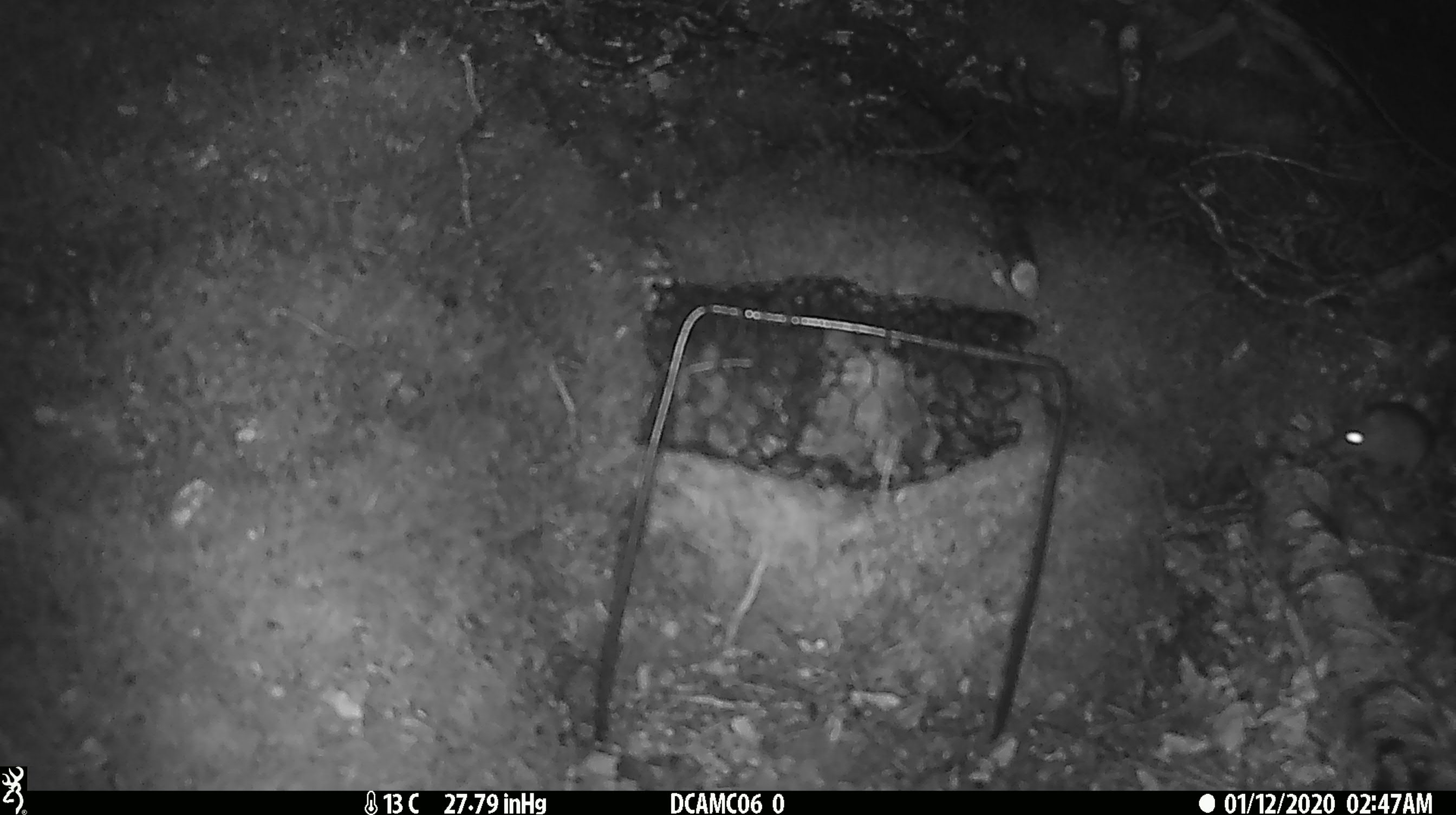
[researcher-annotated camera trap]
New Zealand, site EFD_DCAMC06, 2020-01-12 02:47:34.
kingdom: Animalia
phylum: Chordata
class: Mammalia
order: Rodentia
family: Muridae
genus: Mus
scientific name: Mus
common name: mouse